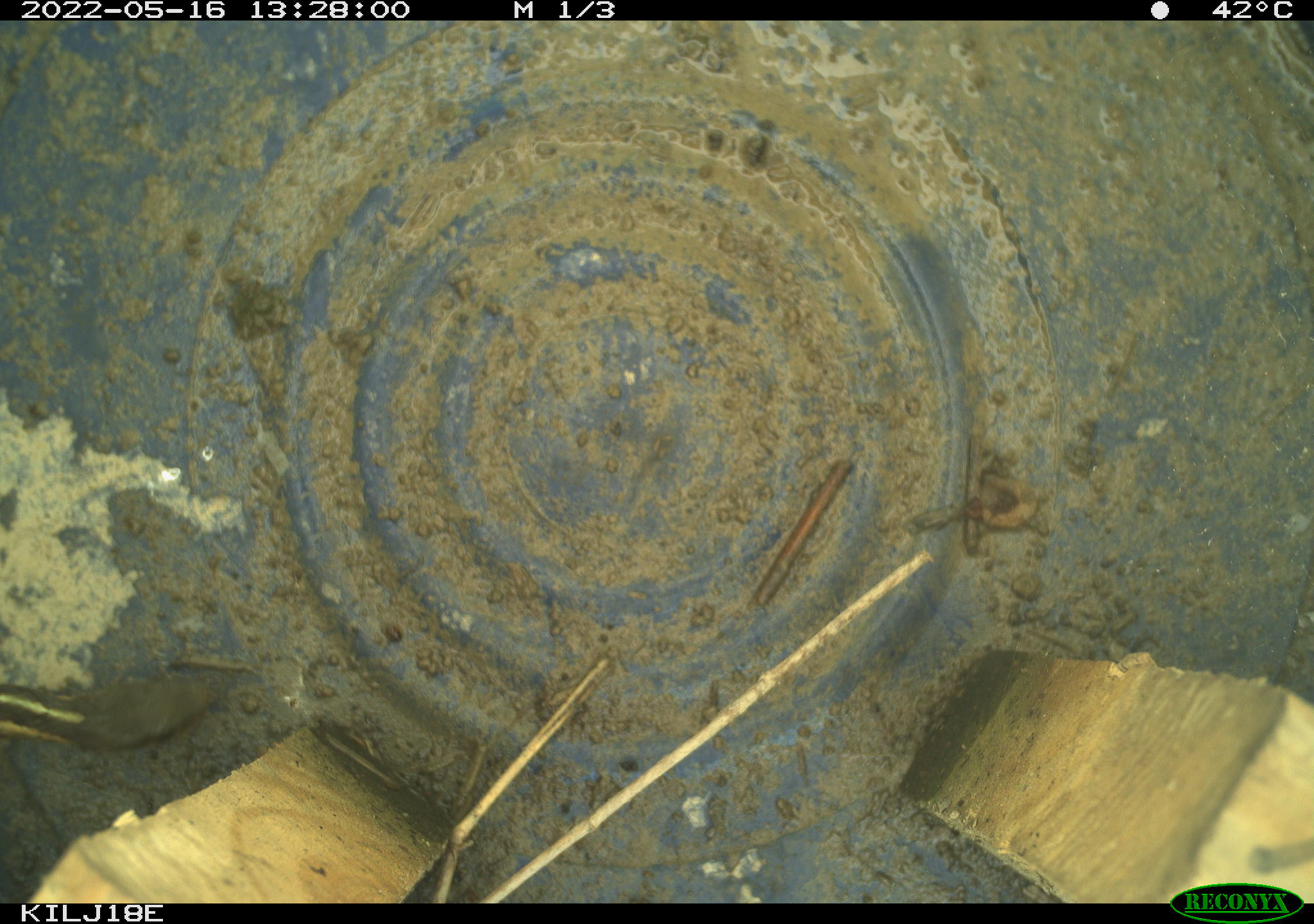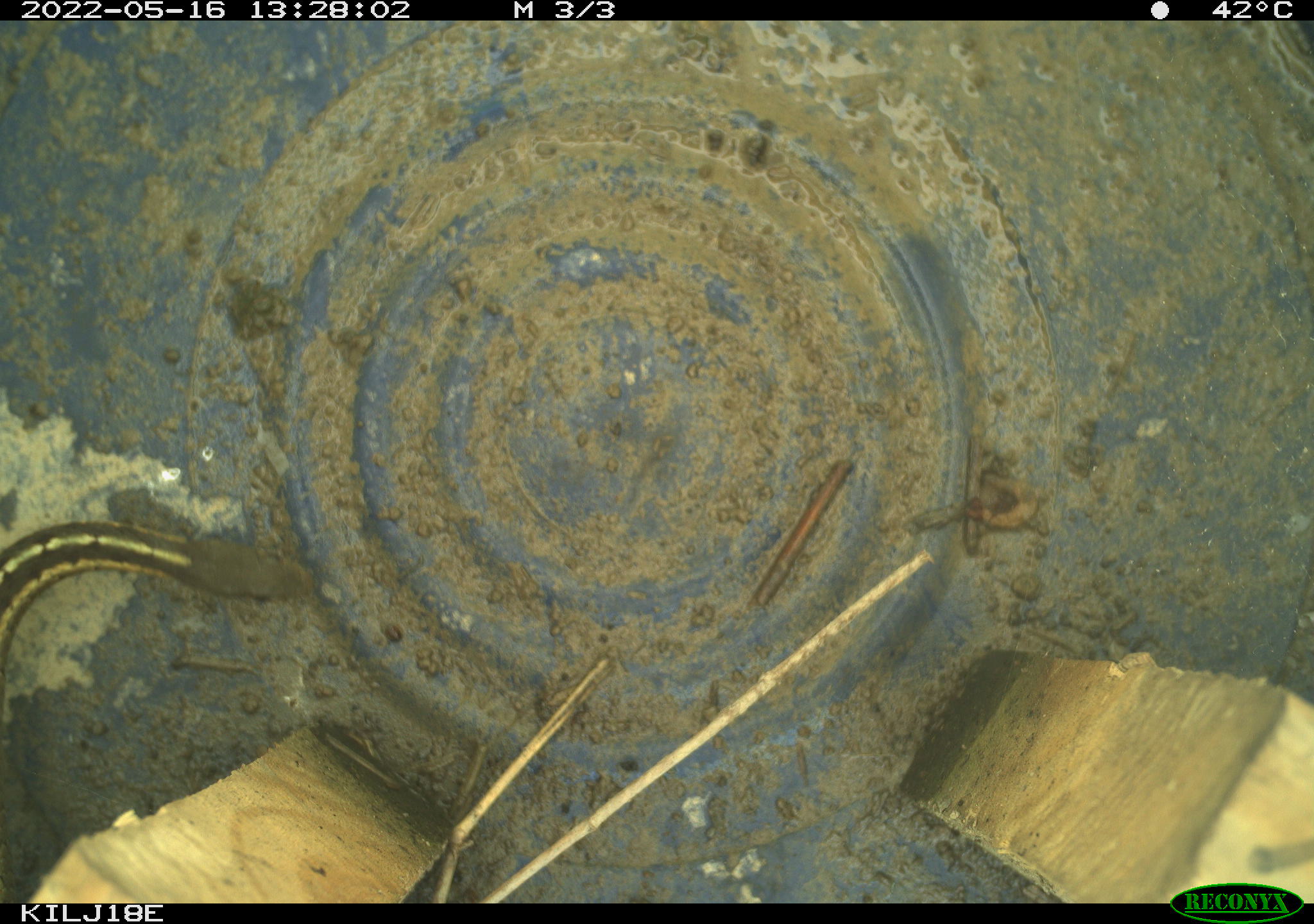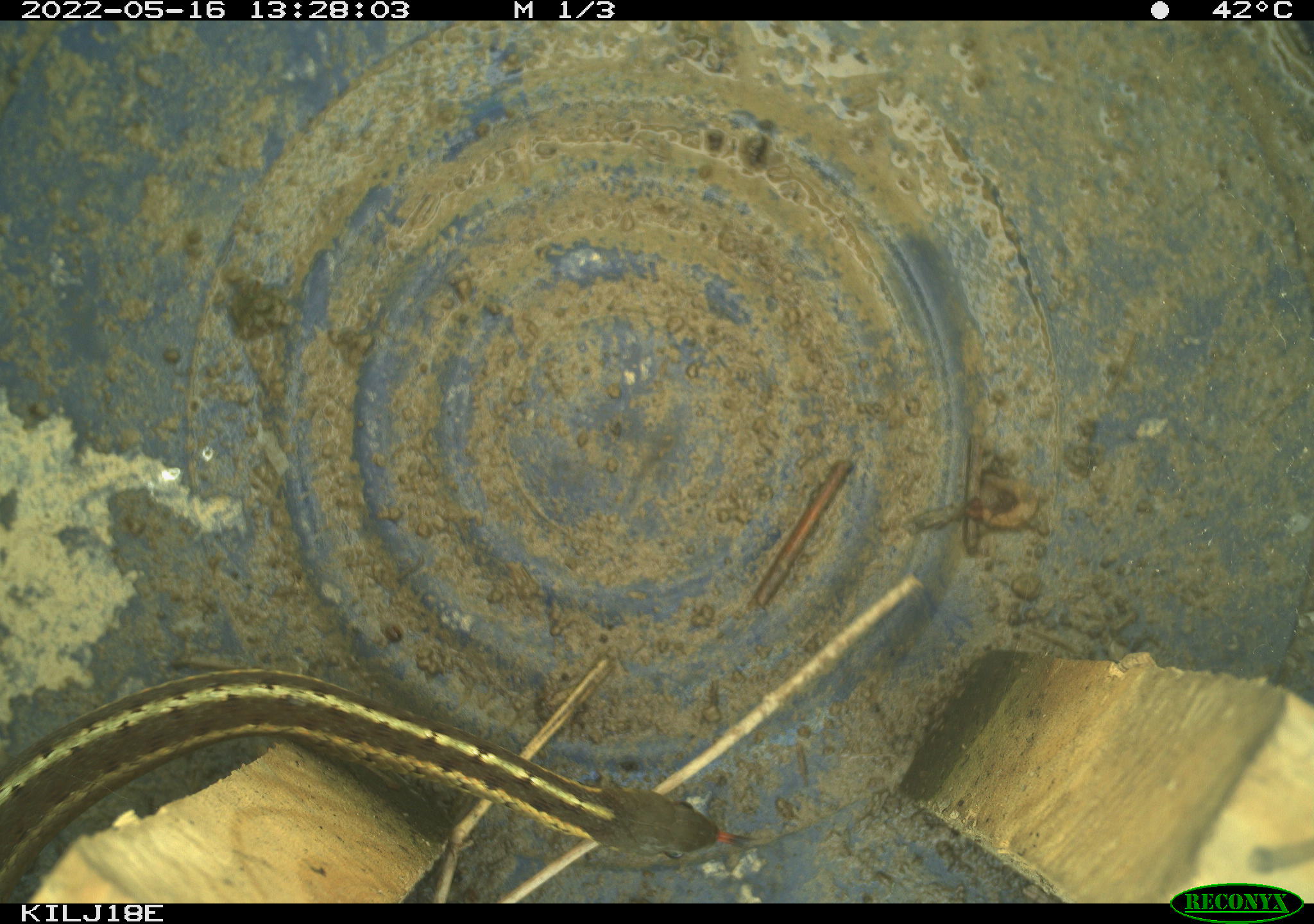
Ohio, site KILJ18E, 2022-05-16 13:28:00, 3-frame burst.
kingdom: Animalia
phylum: Chordata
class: Reptilia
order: Squamata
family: Colubridae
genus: Thamnophis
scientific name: Thamnophis sirtalis sirtalis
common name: eastern gartersnake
Eastern gartersnake (Thamnophis sirtalis sirtalis).